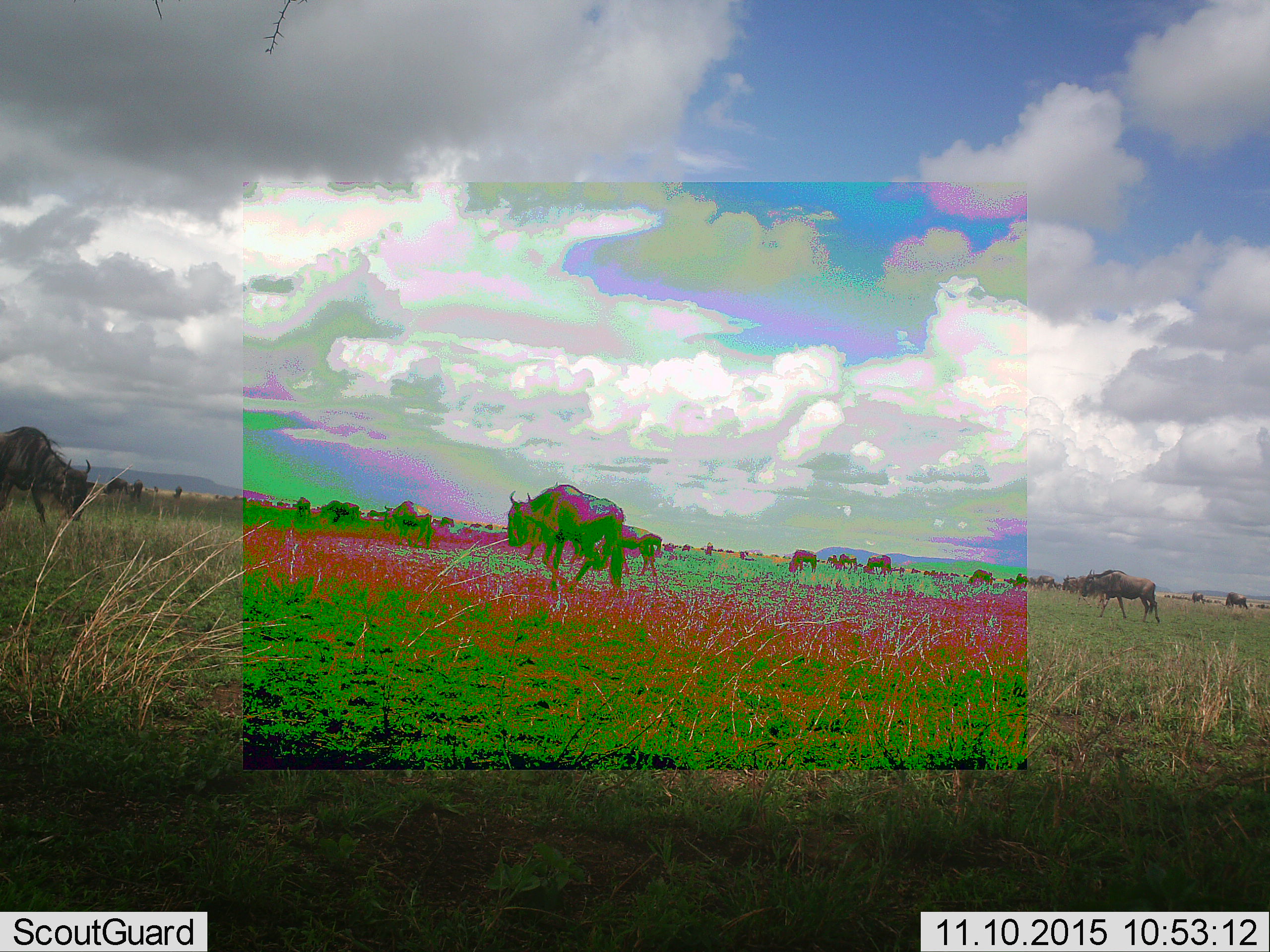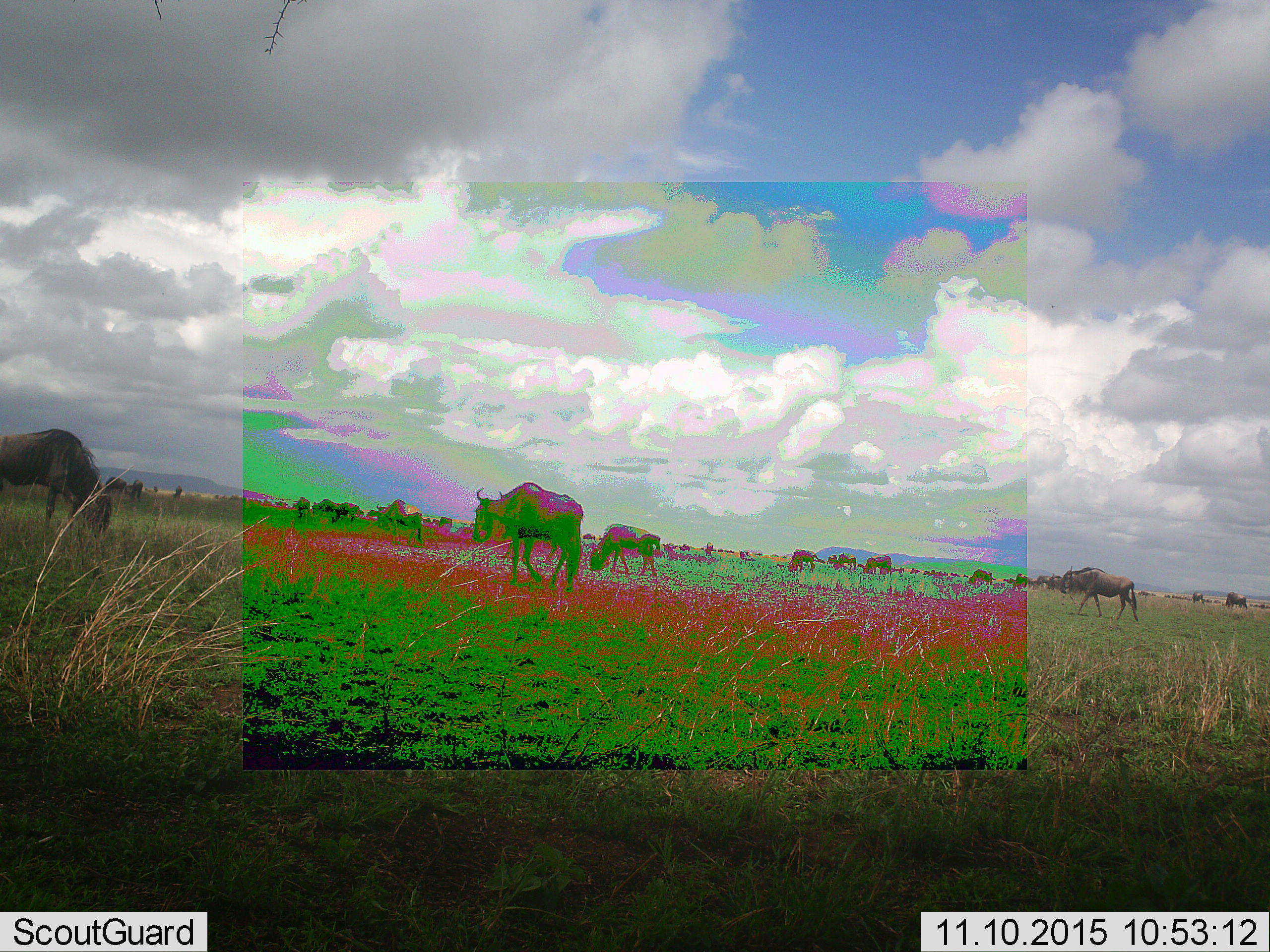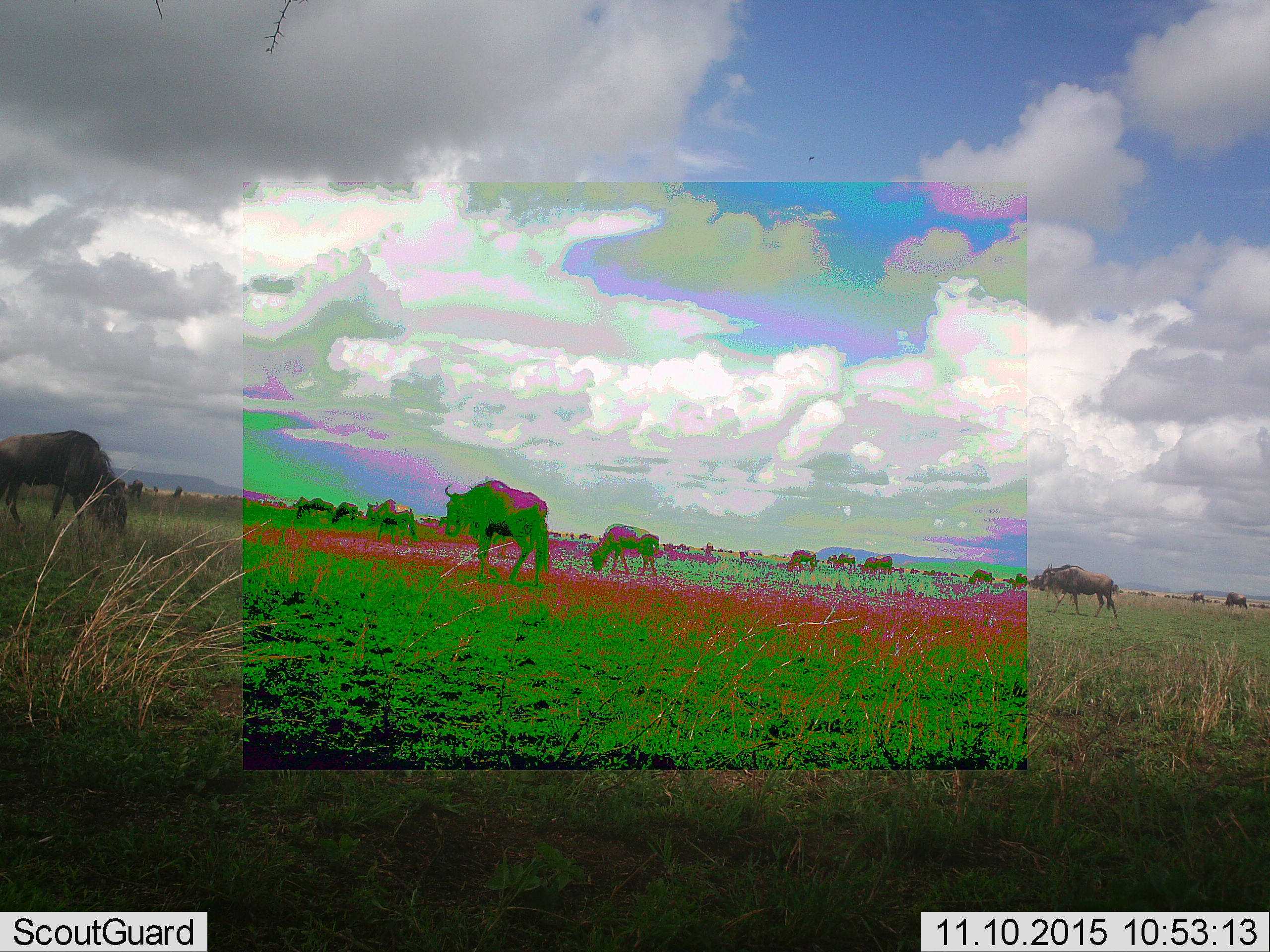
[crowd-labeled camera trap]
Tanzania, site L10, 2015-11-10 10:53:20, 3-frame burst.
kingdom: Animalia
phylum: Chordata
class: Mammalia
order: Artiodactyla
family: Bovidae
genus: Connochaetes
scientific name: Connochaetes taurinus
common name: blue wildebeest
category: wildebeest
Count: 11-50.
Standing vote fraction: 43%.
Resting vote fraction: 14%.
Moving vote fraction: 86%.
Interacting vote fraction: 0%.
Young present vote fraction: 0%.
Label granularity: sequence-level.